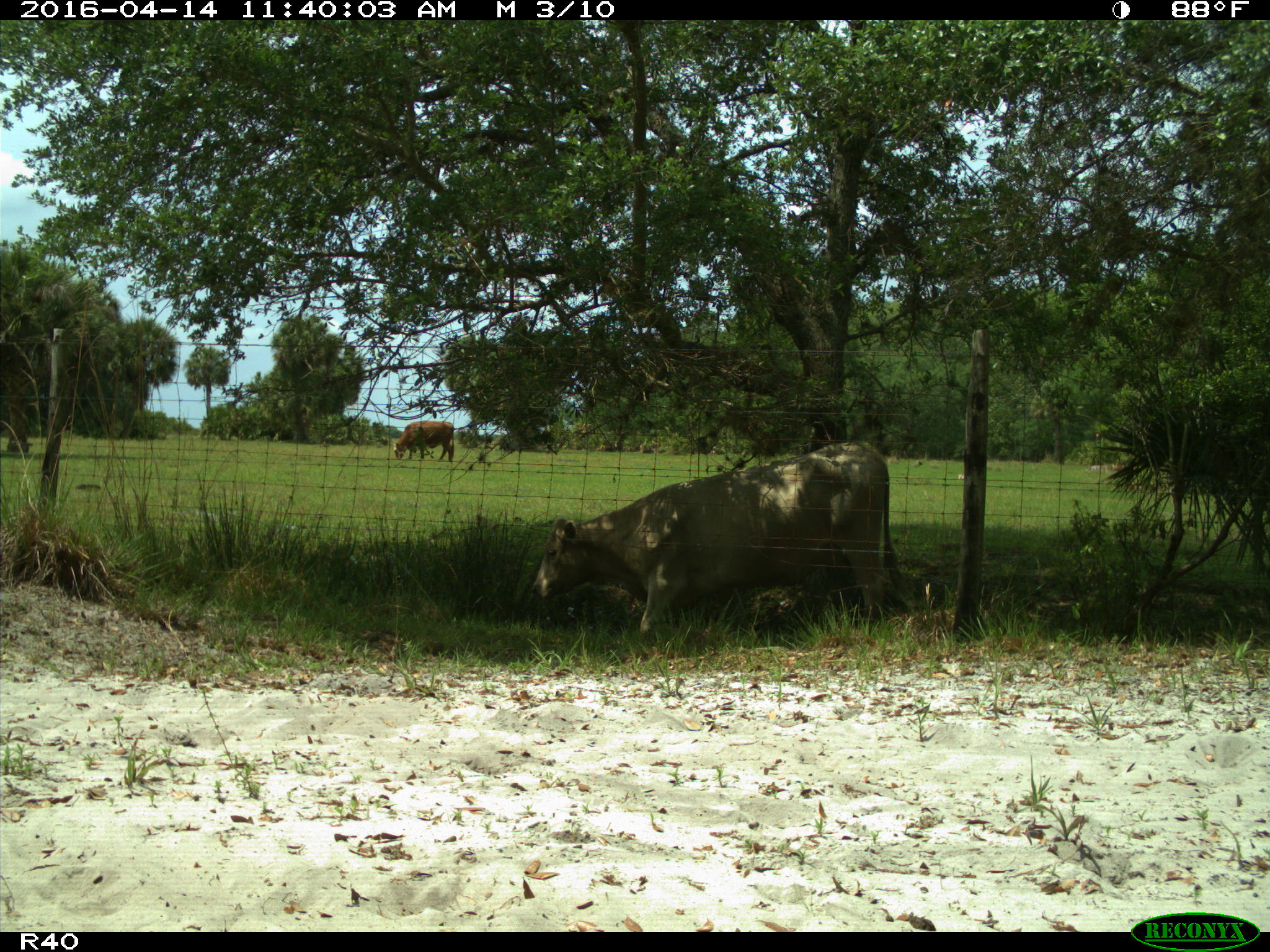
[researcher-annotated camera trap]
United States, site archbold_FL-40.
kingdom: Animalia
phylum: Chordata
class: Mammalia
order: Artiodactyla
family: Bovidae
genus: Bos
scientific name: Bos taurus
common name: domestic cow